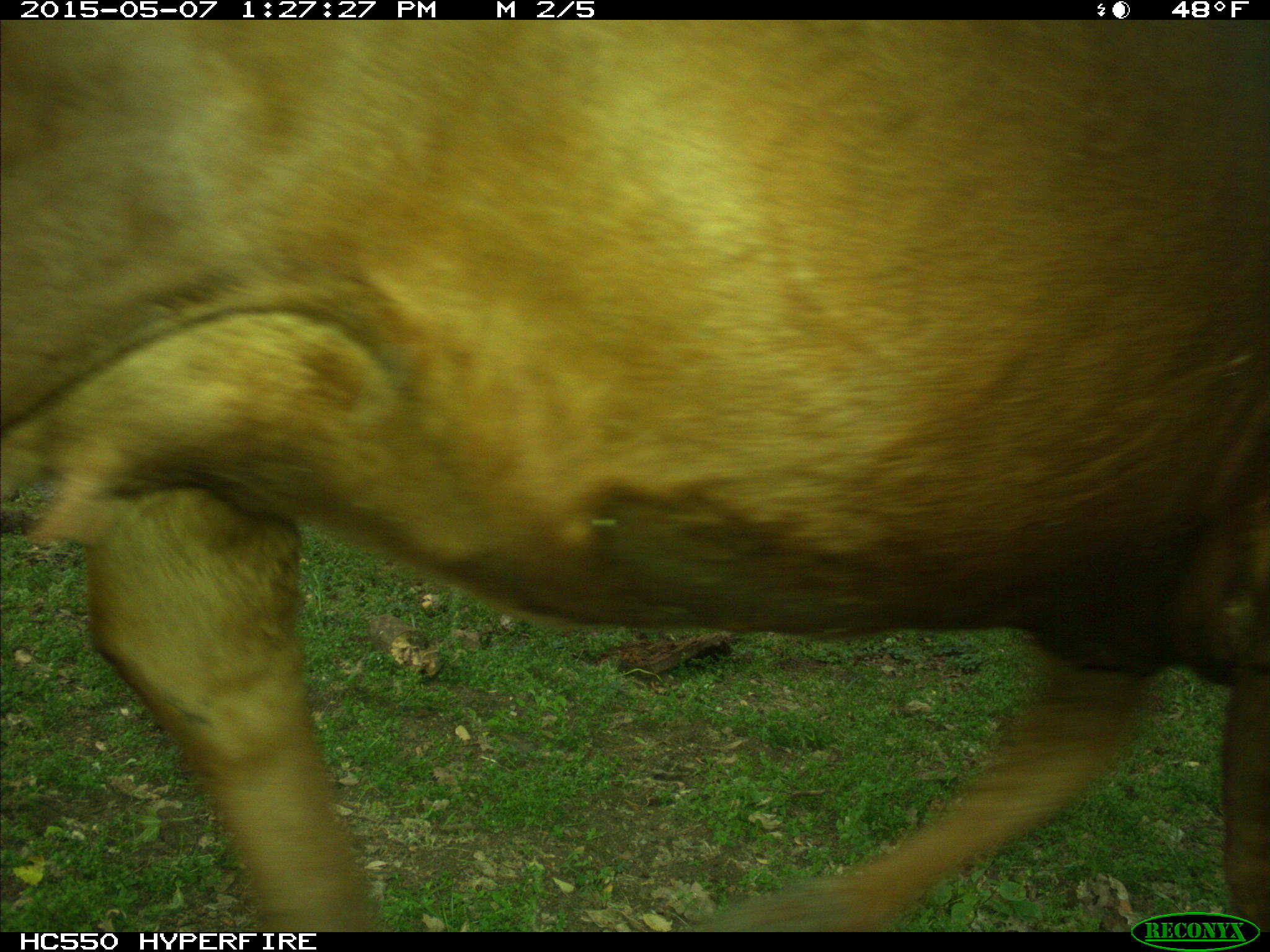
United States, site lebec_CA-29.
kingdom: Animalia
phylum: Chordata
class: Mammalia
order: Artiodactyla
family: Bovidae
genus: Bos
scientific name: Bos taurus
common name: domestic cow